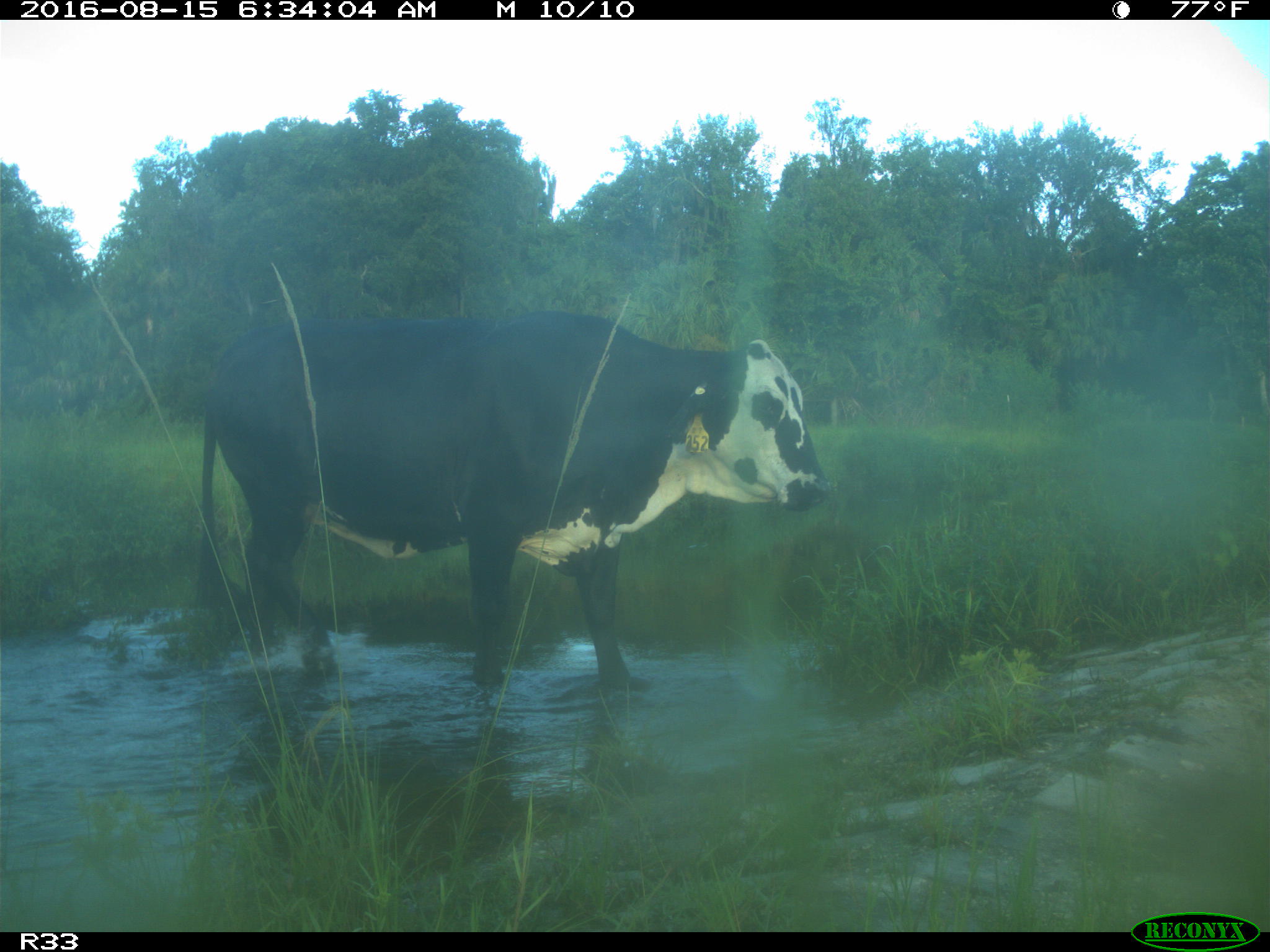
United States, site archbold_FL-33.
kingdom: Animalia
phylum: Chordata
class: Mammalia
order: Artiodactyla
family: Bovidae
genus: Bos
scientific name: Bos taurus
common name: domestic cow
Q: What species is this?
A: Bos taurus (domestic cow).